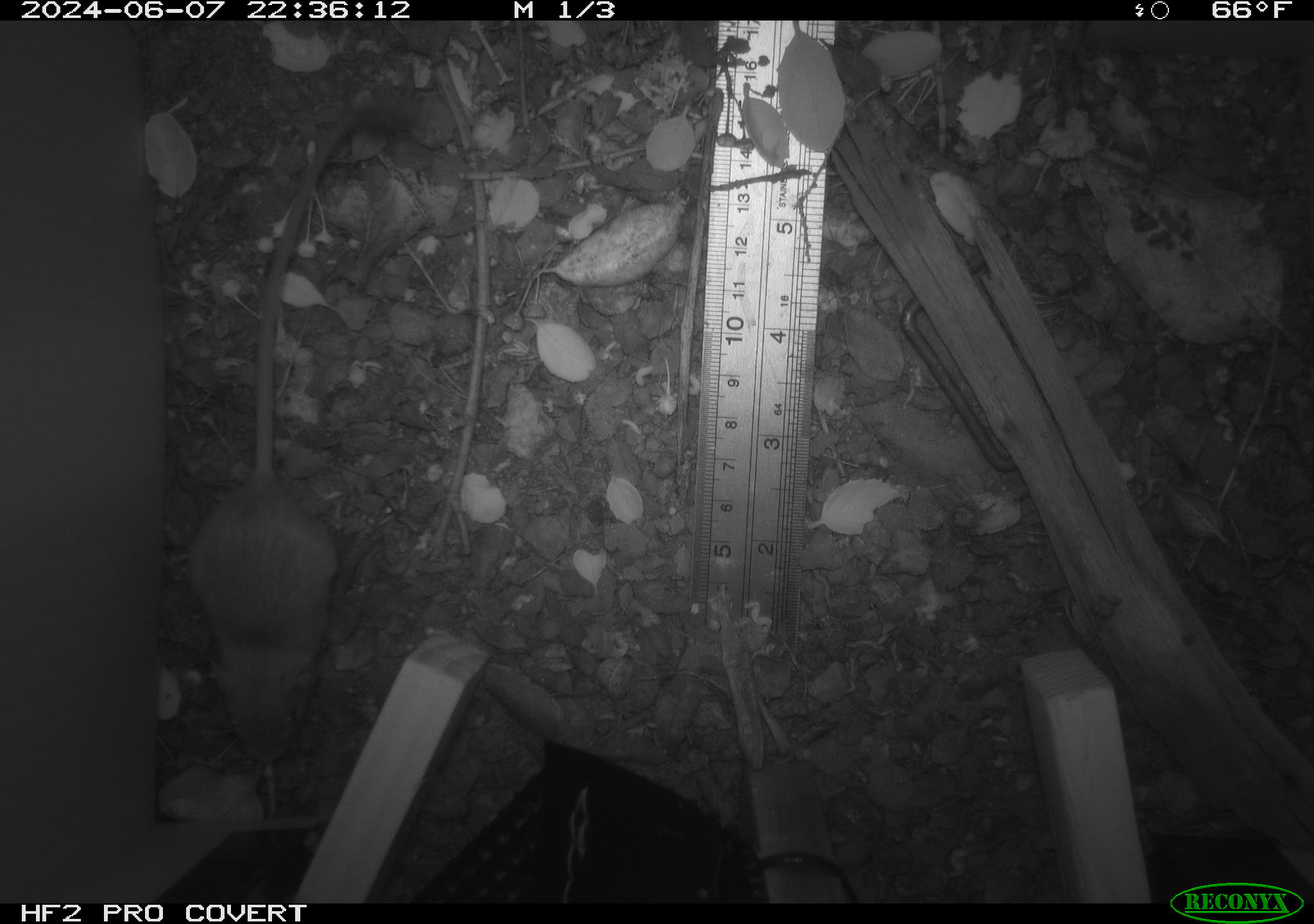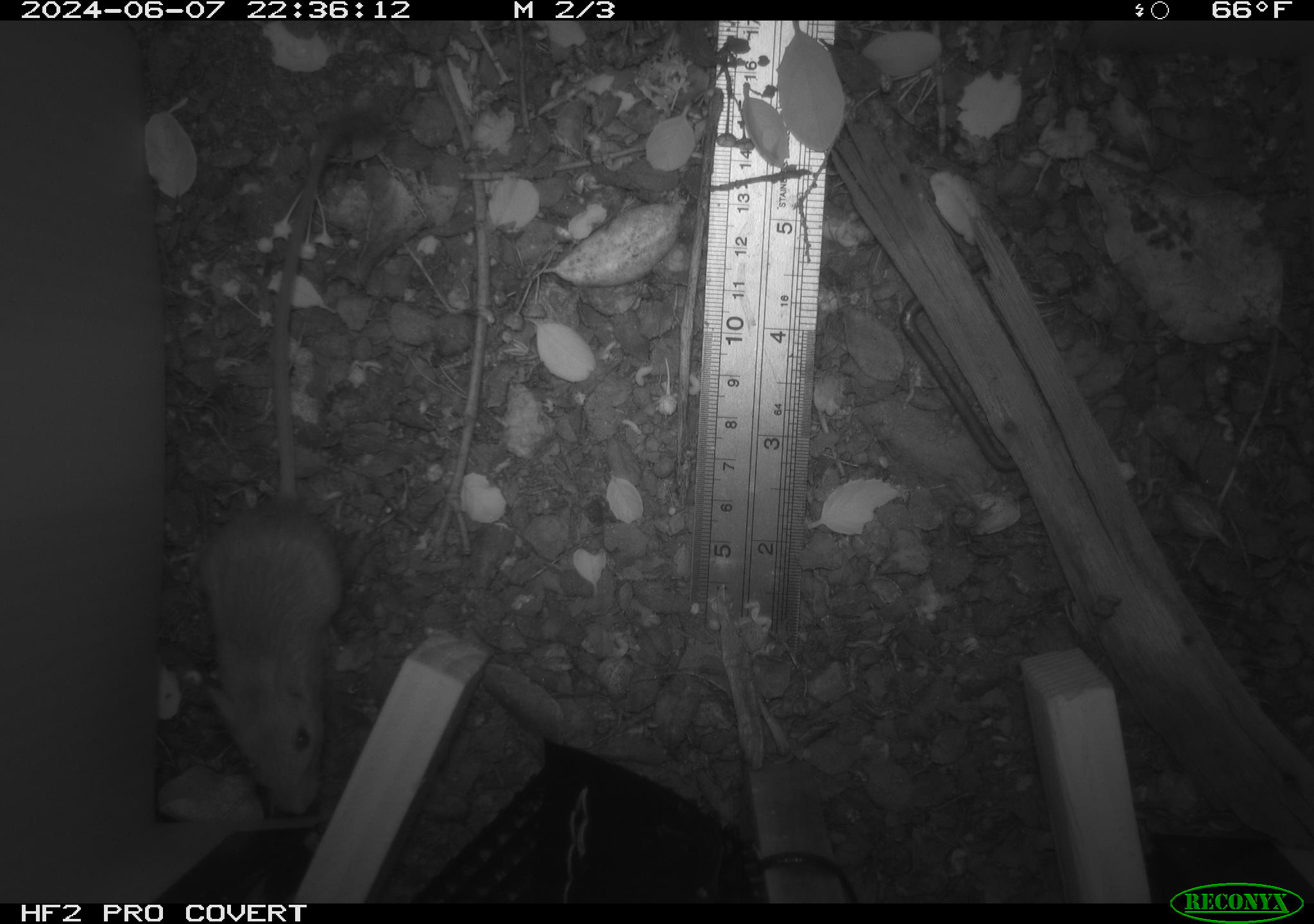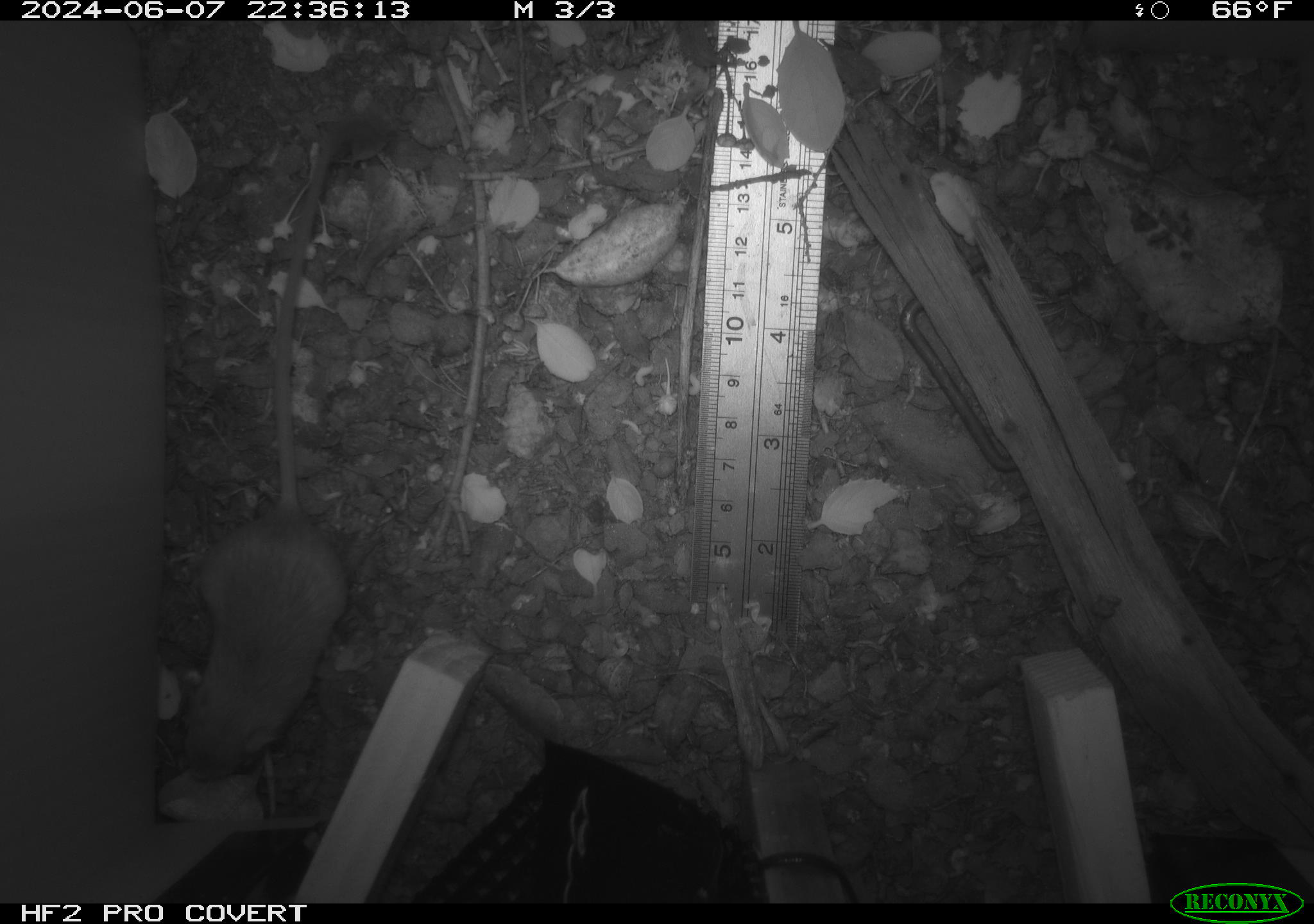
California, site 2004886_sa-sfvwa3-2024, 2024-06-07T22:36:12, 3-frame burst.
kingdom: Animalia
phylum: Chordata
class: Mammalia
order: Rodentia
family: Heteromyidae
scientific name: Heteromyidae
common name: kangaroo rats and pocket mice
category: heteromyidae family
Heteromyidae family (kangaroo rats and pocket mice) (Heteromyidae).